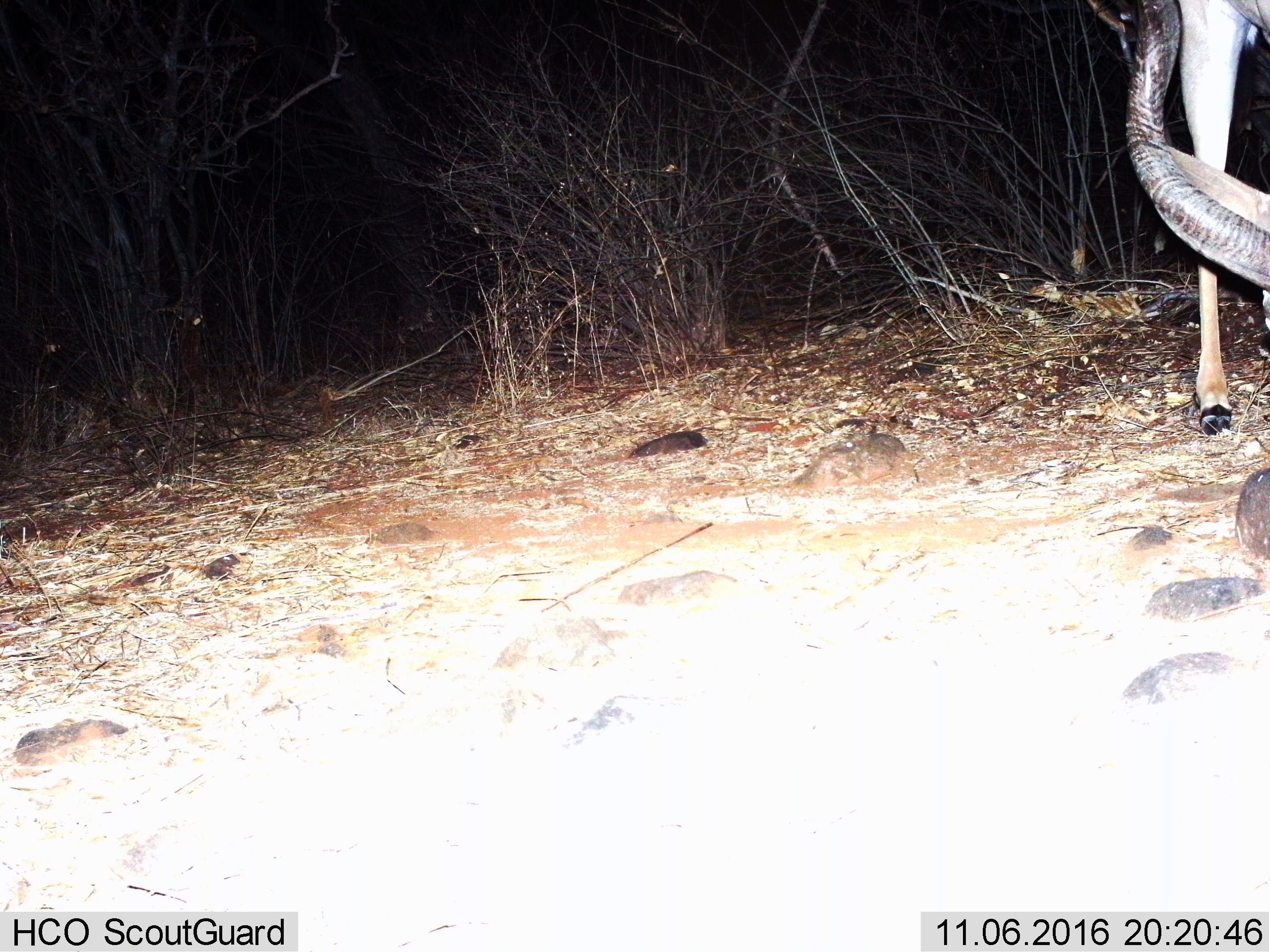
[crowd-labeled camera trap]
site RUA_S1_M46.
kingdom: Animalia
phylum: Chordata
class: Mammalia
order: Artiodactyla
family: Bovidae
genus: Tragelaphus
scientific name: Tragelaphus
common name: kudu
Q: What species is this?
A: Kudu (Tragelaphus).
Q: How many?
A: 1.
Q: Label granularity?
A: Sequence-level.